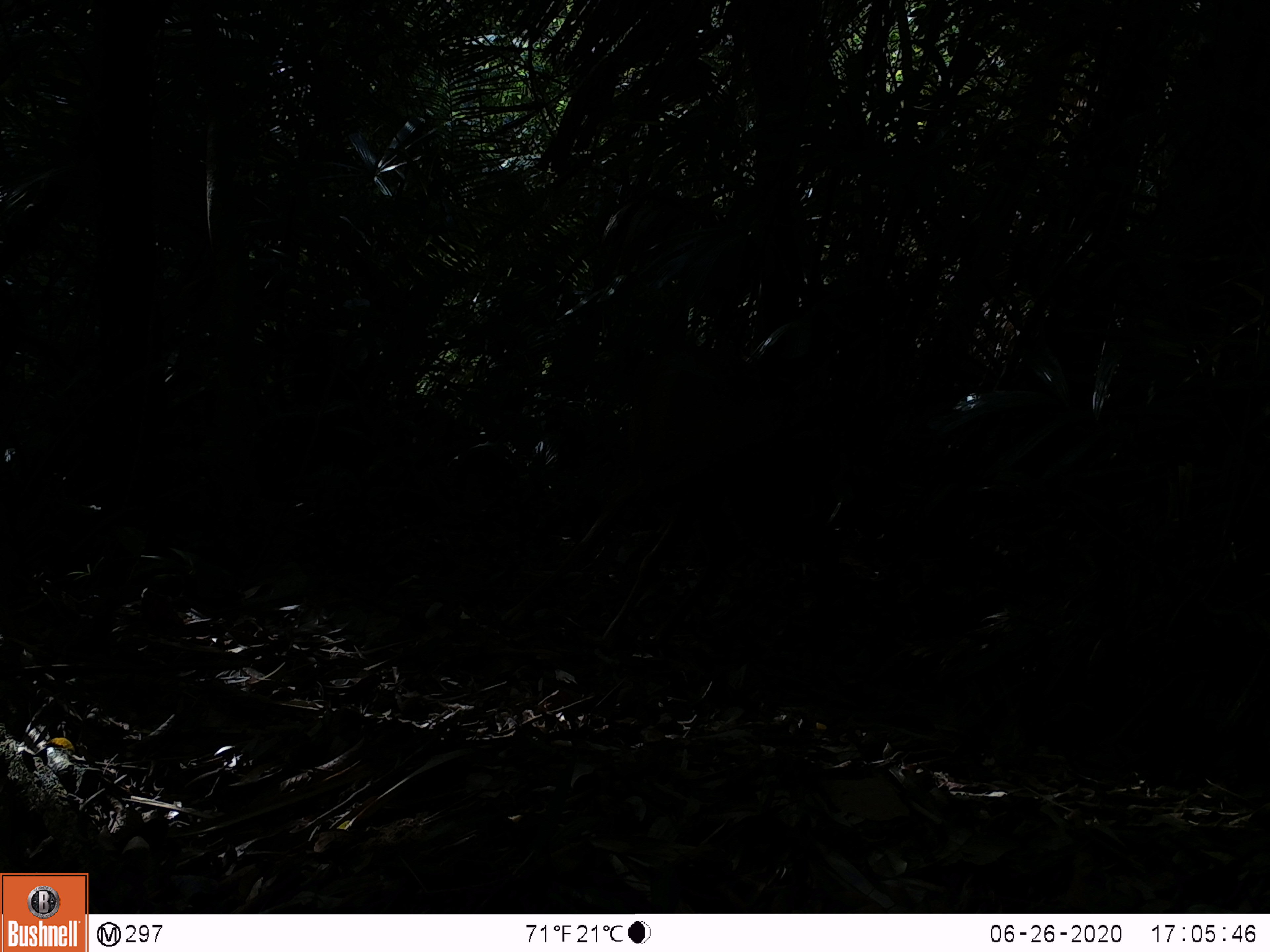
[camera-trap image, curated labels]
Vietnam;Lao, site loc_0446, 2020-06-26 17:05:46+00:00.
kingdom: Animalia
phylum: Chordata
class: Mammalia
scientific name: Mammalia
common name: mammal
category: unidentified mammal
Unidentified mammal (mammal) (Mammalia). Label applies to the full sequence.